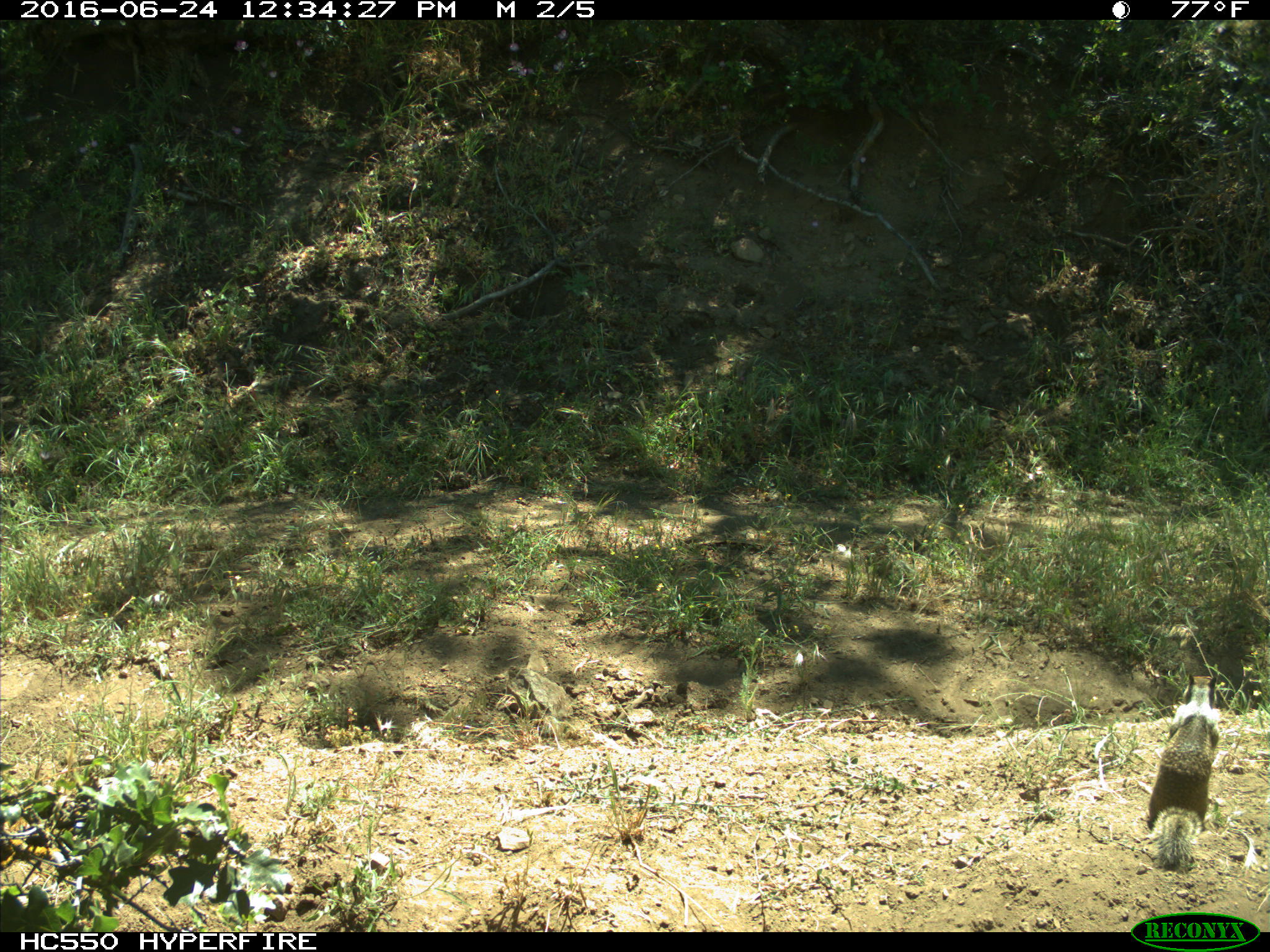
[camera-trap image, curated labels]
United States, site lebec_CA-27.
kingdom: Animalia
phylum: Chordata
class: Mammalia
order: Rodentia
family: Sciuridae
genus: Otospermophilus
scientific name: Otospermophilus beecheyi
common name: california ground squirrel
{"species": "Otospermophilus beecheyi (california ground squirrel)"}